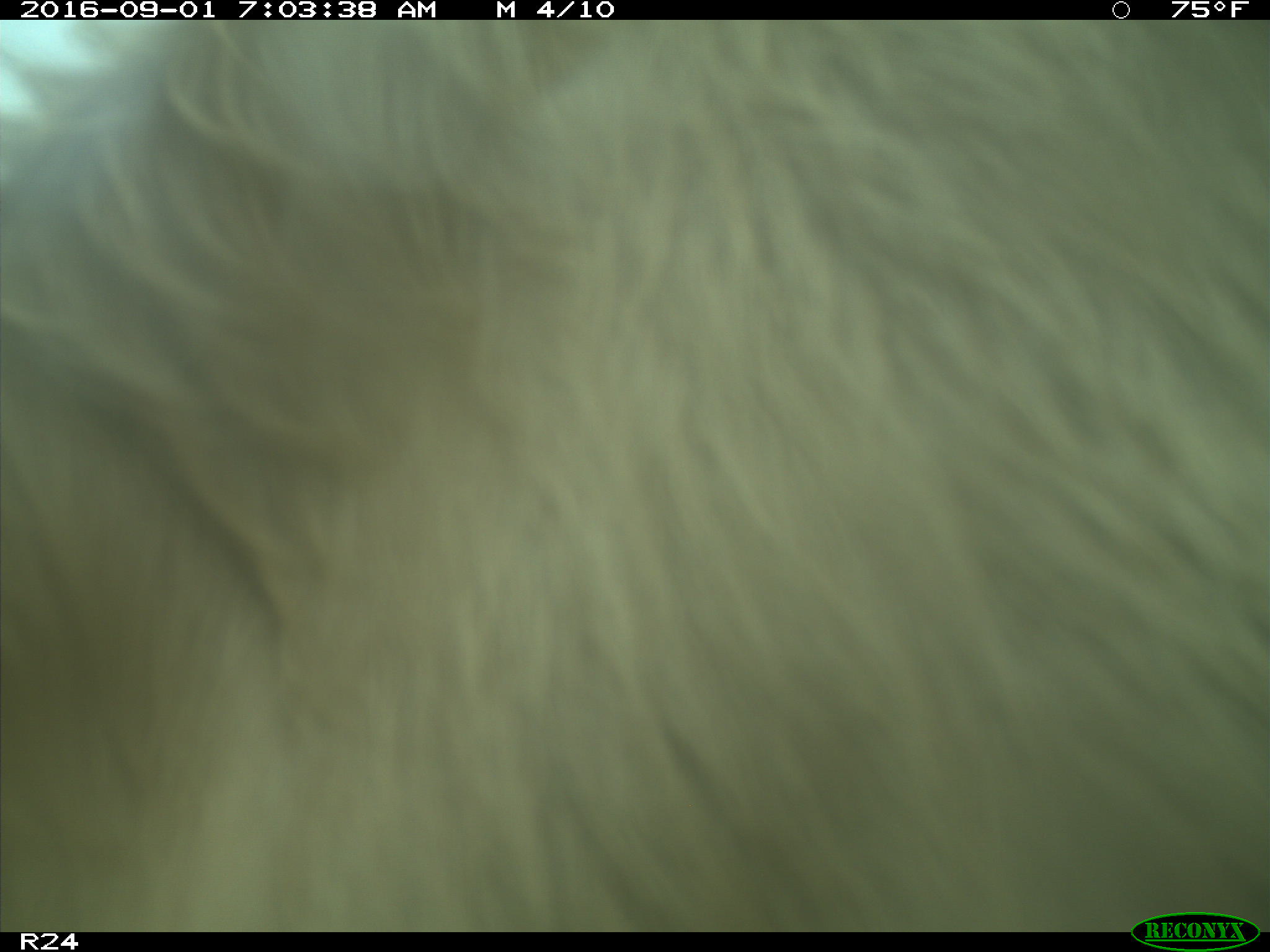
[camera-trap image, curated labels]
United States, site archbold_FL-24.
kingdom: Animalia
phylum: Chordata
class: Mammalia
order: Artiodactyla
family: Bovidae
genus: Bos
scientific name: Bos taurus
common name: domestic cow